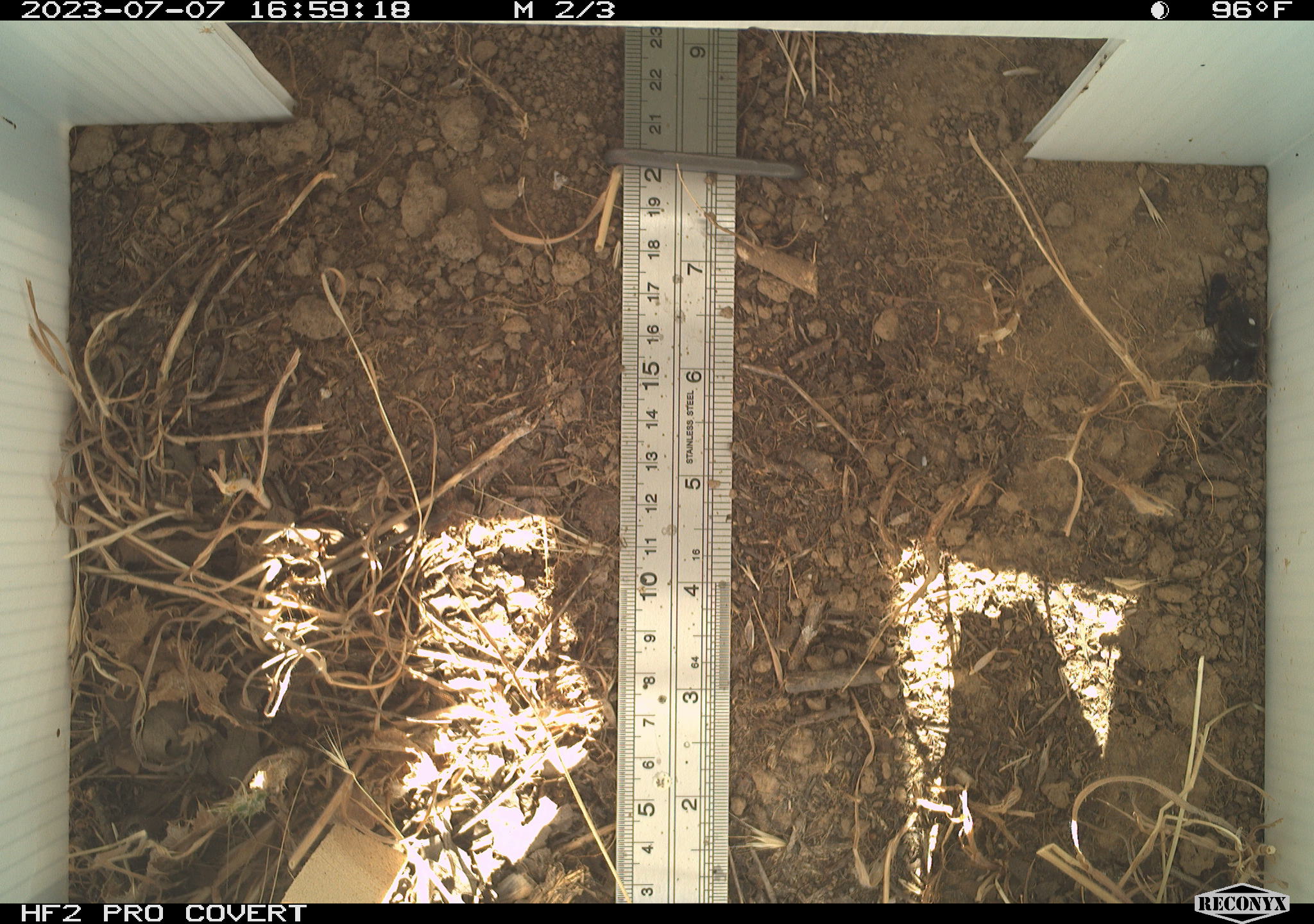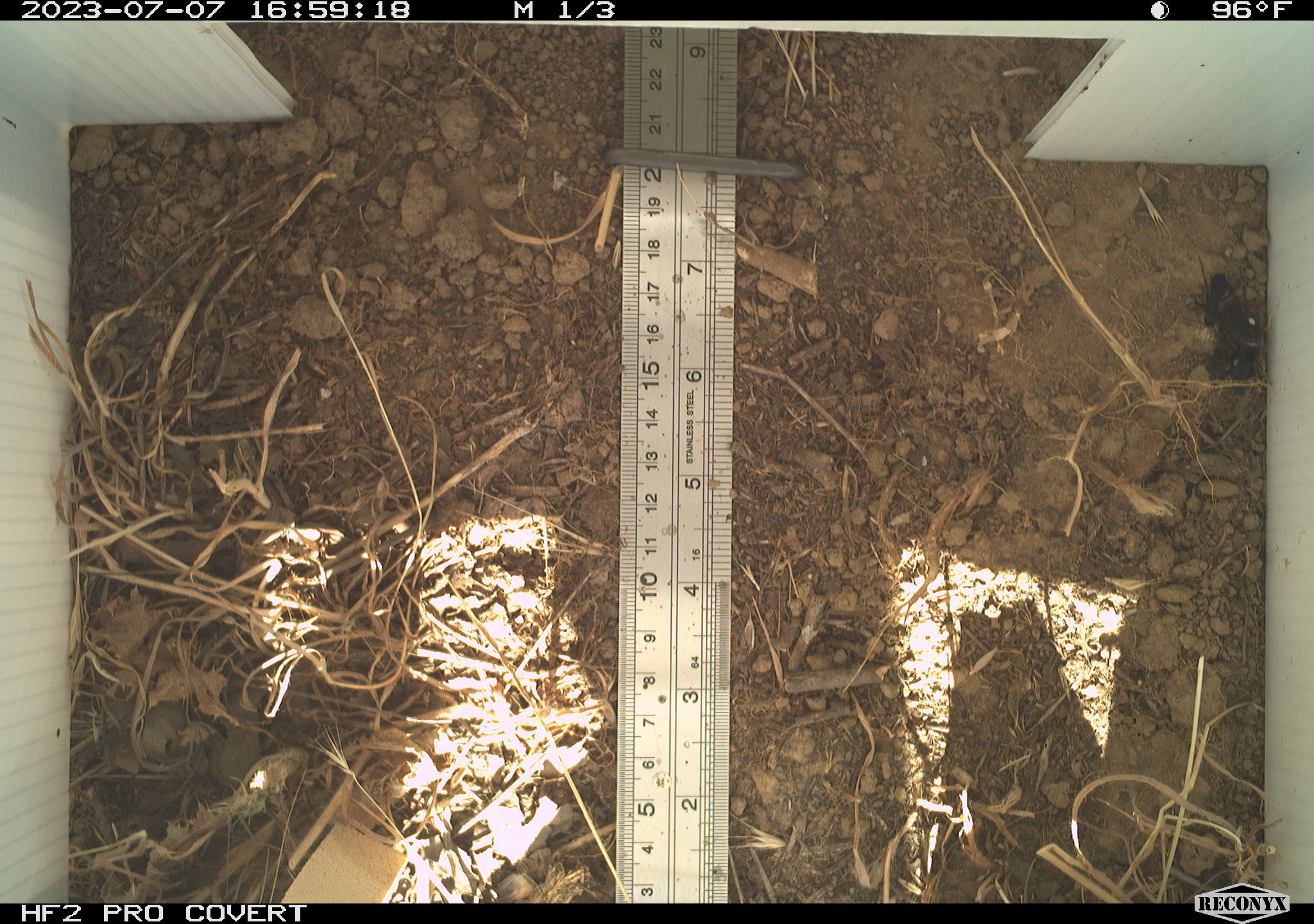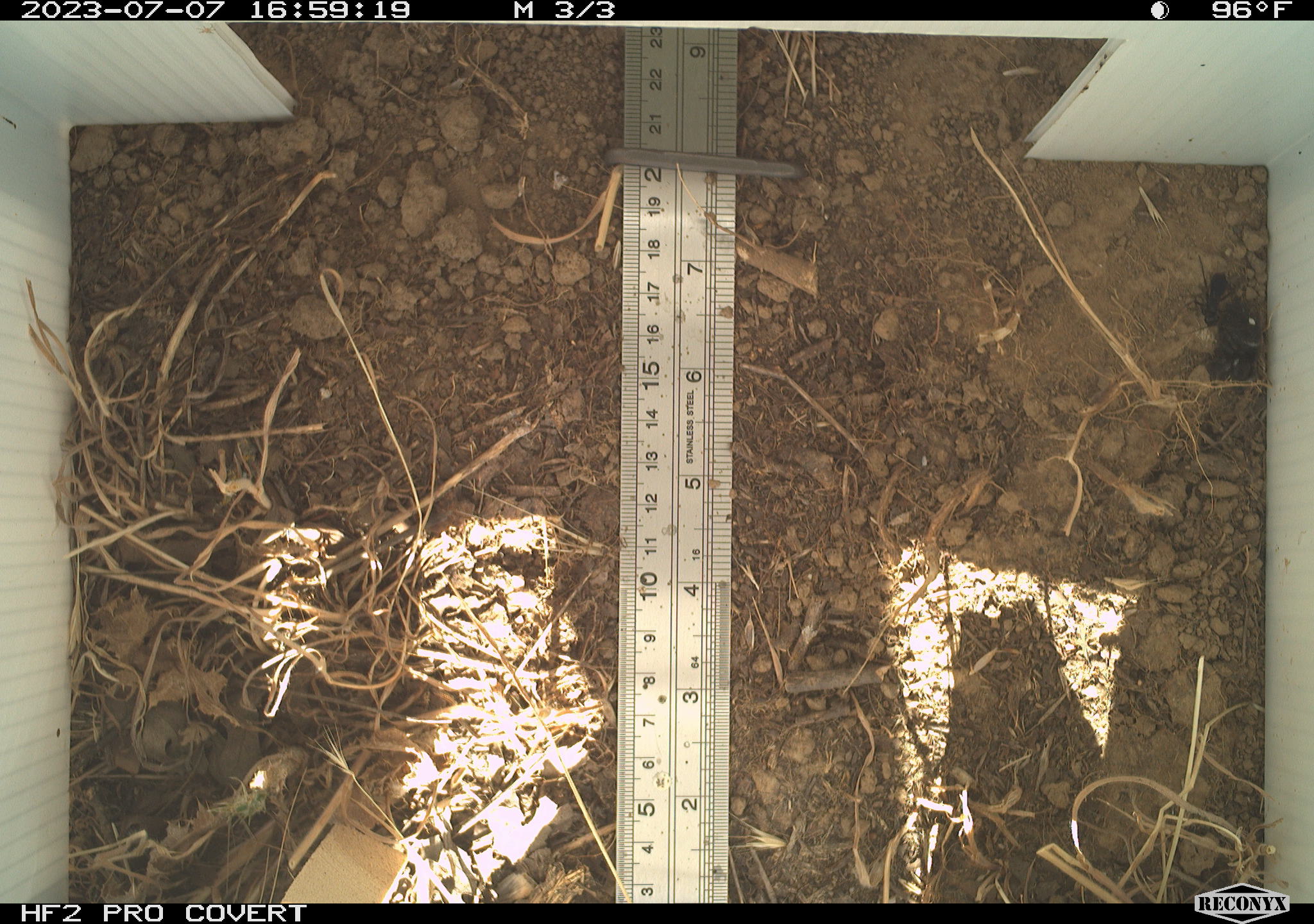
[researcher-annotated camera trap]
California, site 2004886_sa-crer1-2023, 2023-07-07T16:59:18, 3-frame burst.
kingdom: Animalia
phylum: Arthropoda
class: Arachnida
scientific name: Arachnida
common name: arachnids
Arachnids (Arachnida).